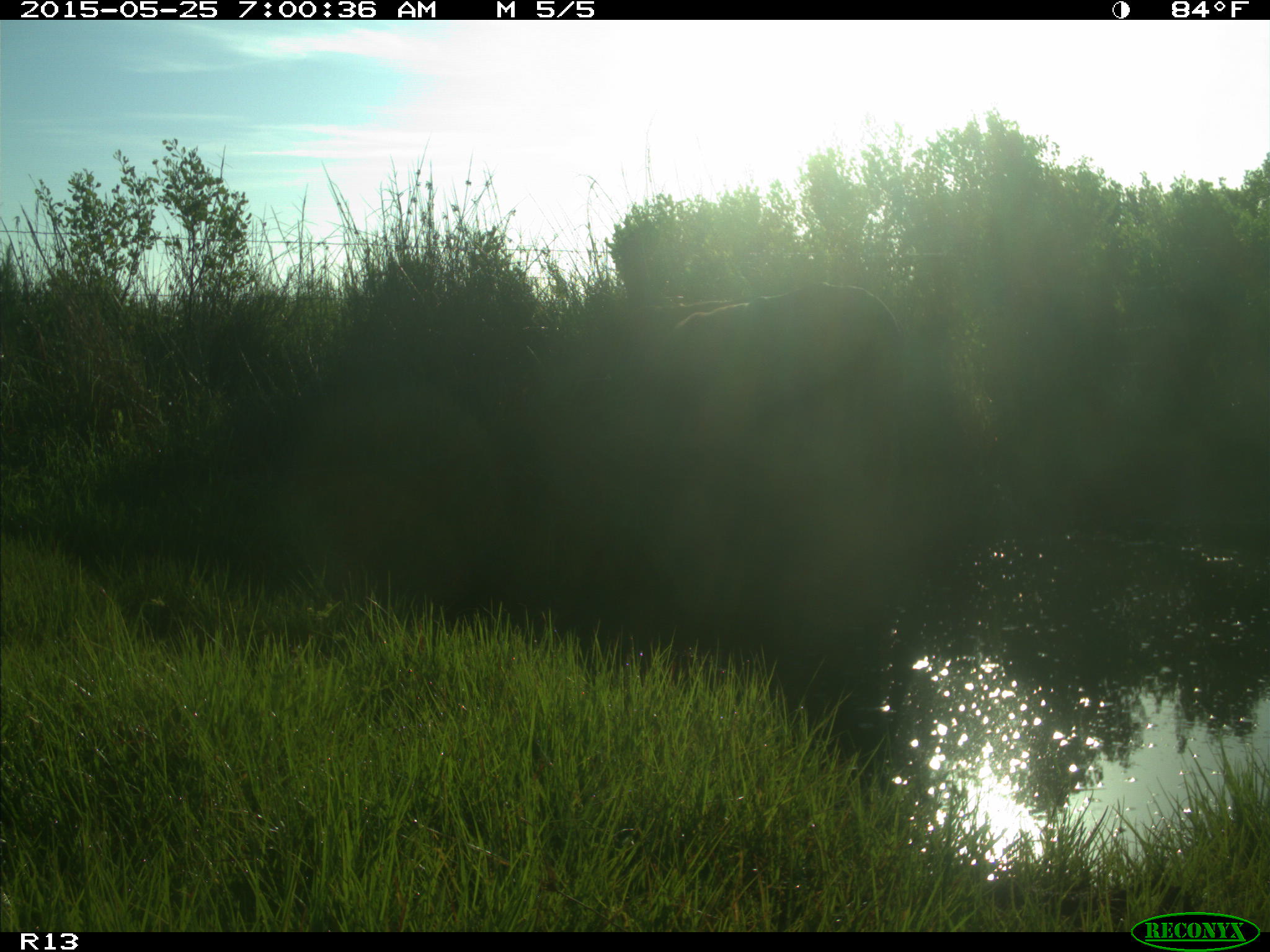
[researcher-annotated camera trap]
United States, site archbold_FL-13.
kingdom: Animalia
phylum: Chordata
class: Mammalia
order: Artiodactyla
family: Bovidae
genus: Bos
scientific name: Bos taurus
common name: domestic cow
Bos taurus (domestic cow).